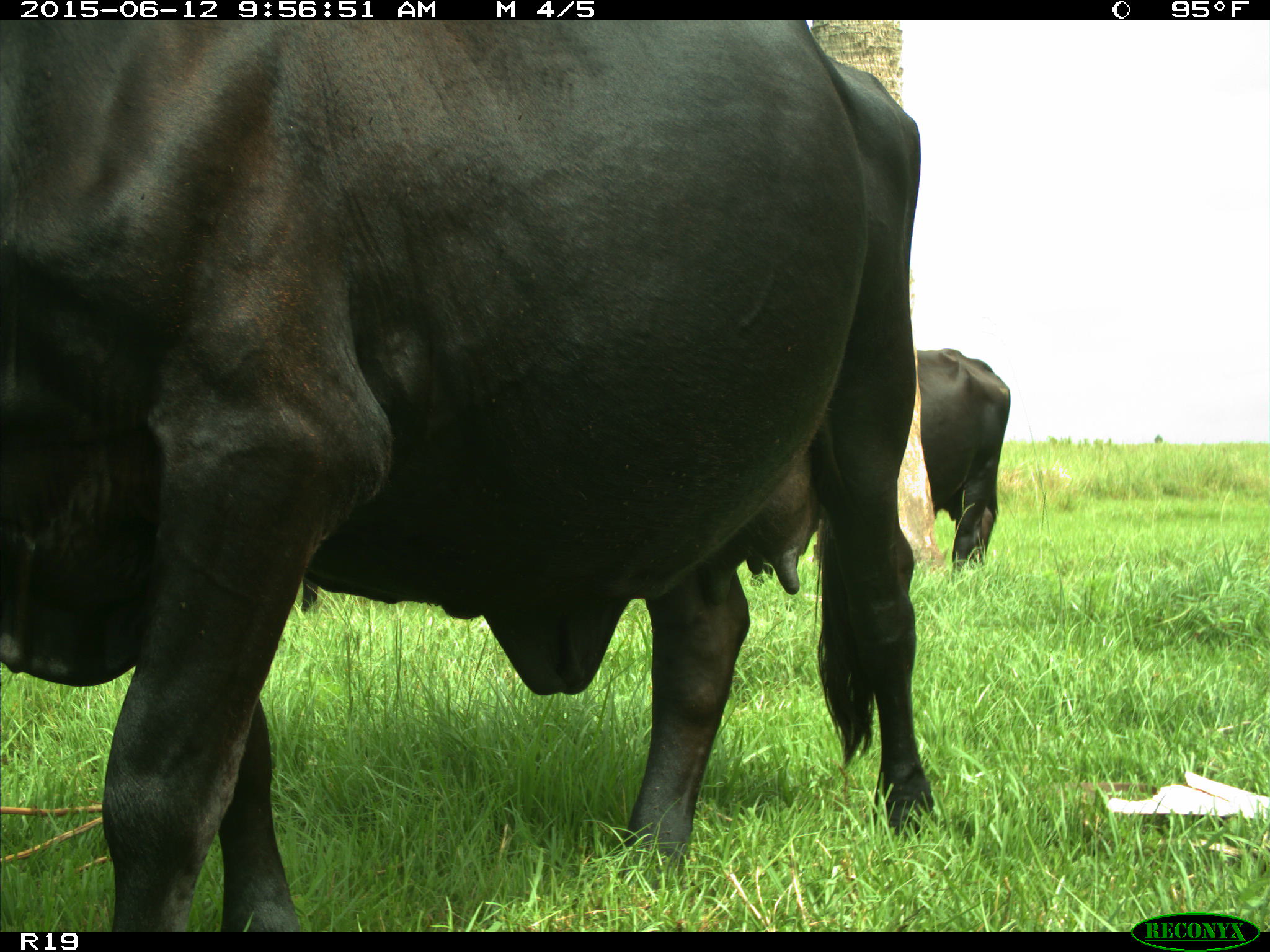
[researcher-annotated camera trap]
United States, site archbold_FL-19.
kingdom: Animalia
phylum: Chordata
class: Mammalia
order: Artiodactyla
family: Bovidae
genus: Bos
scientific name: Bos taurus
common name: domestic cow